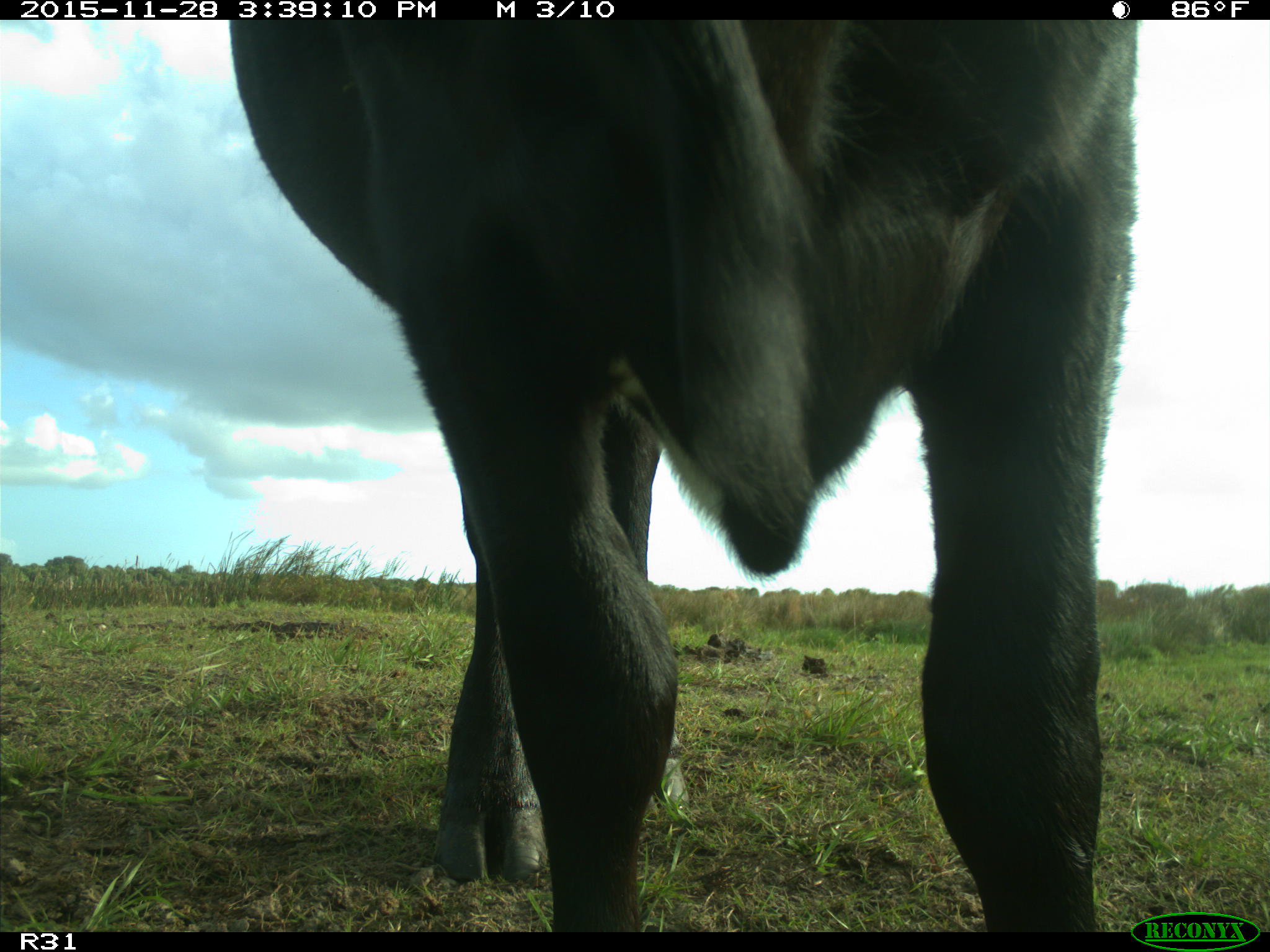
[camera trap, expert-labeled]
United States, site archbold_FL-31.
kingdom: Animalia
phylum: Chordata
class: Mammalia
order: Artiodactyla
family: Bovidae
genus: Bos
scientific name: Bos taurus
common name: domestic cow